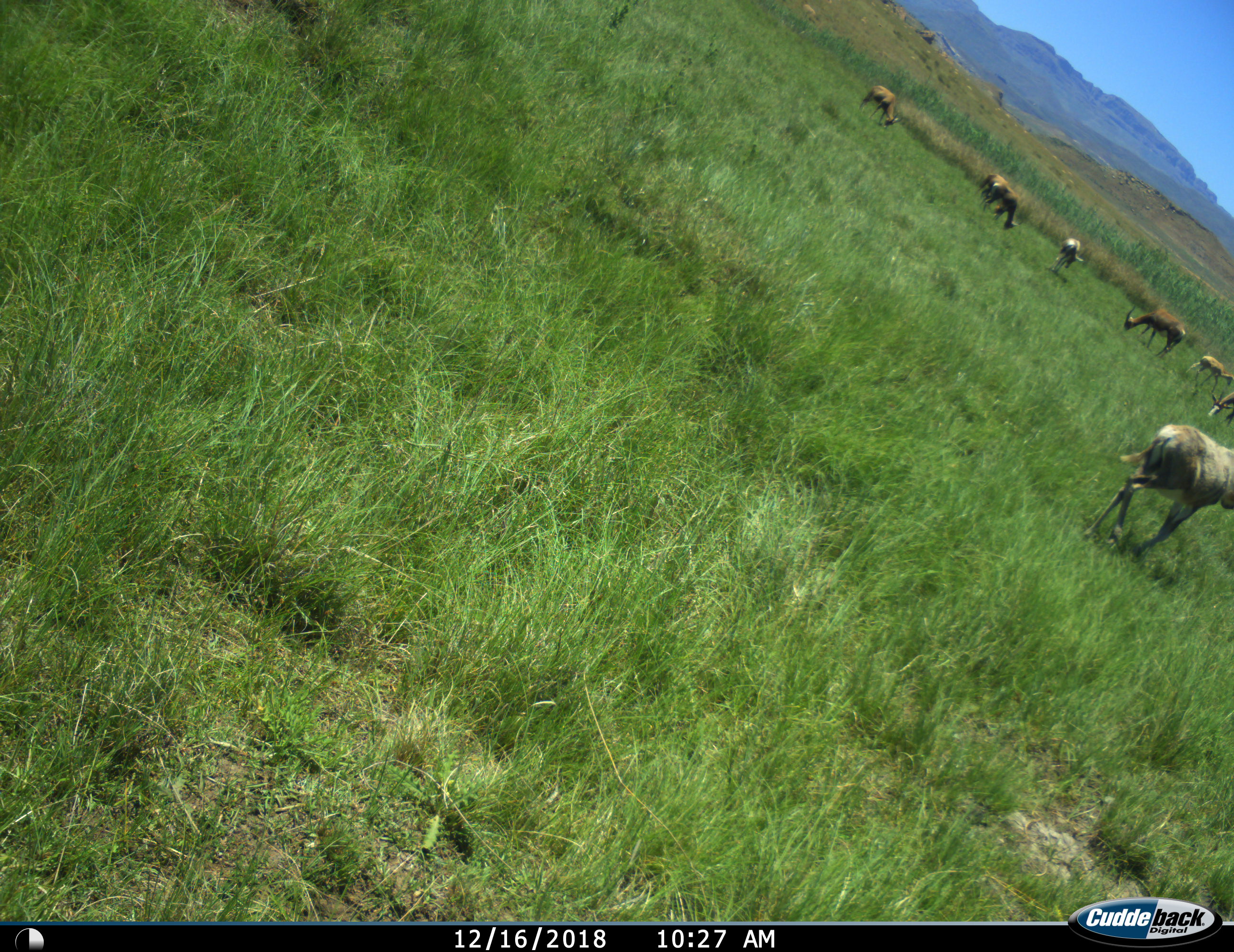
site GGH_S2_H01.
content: unidentified animal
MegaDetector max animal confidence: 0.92